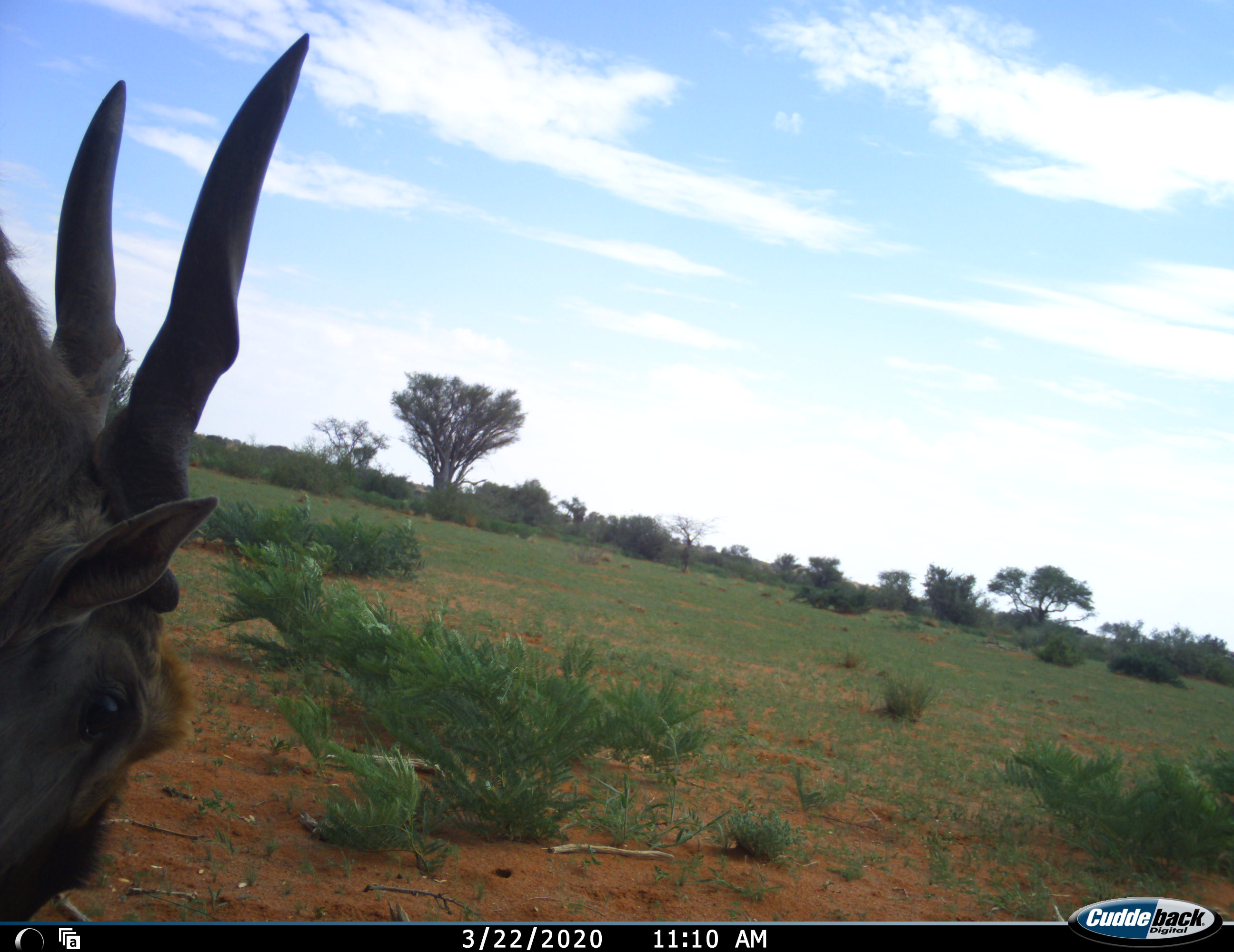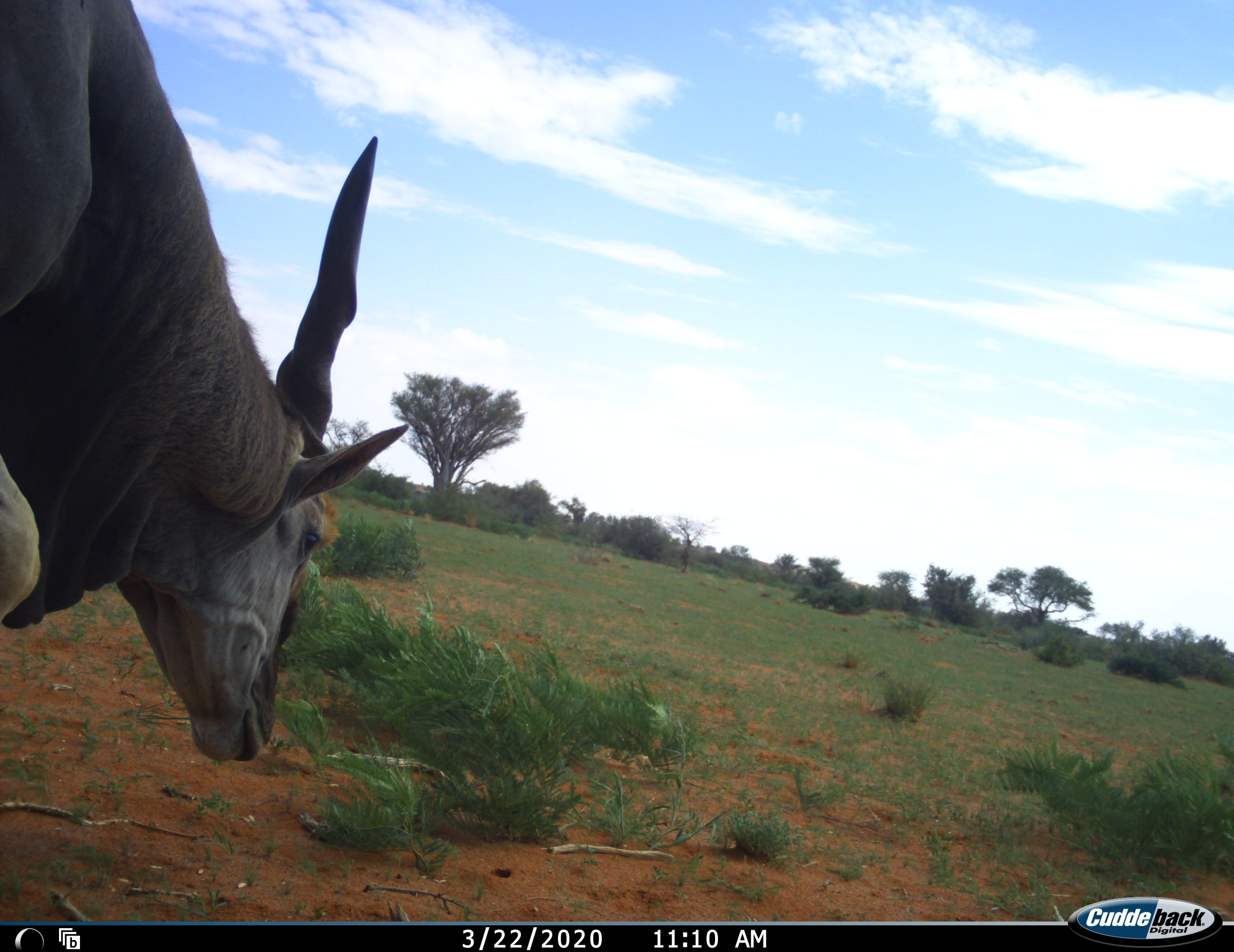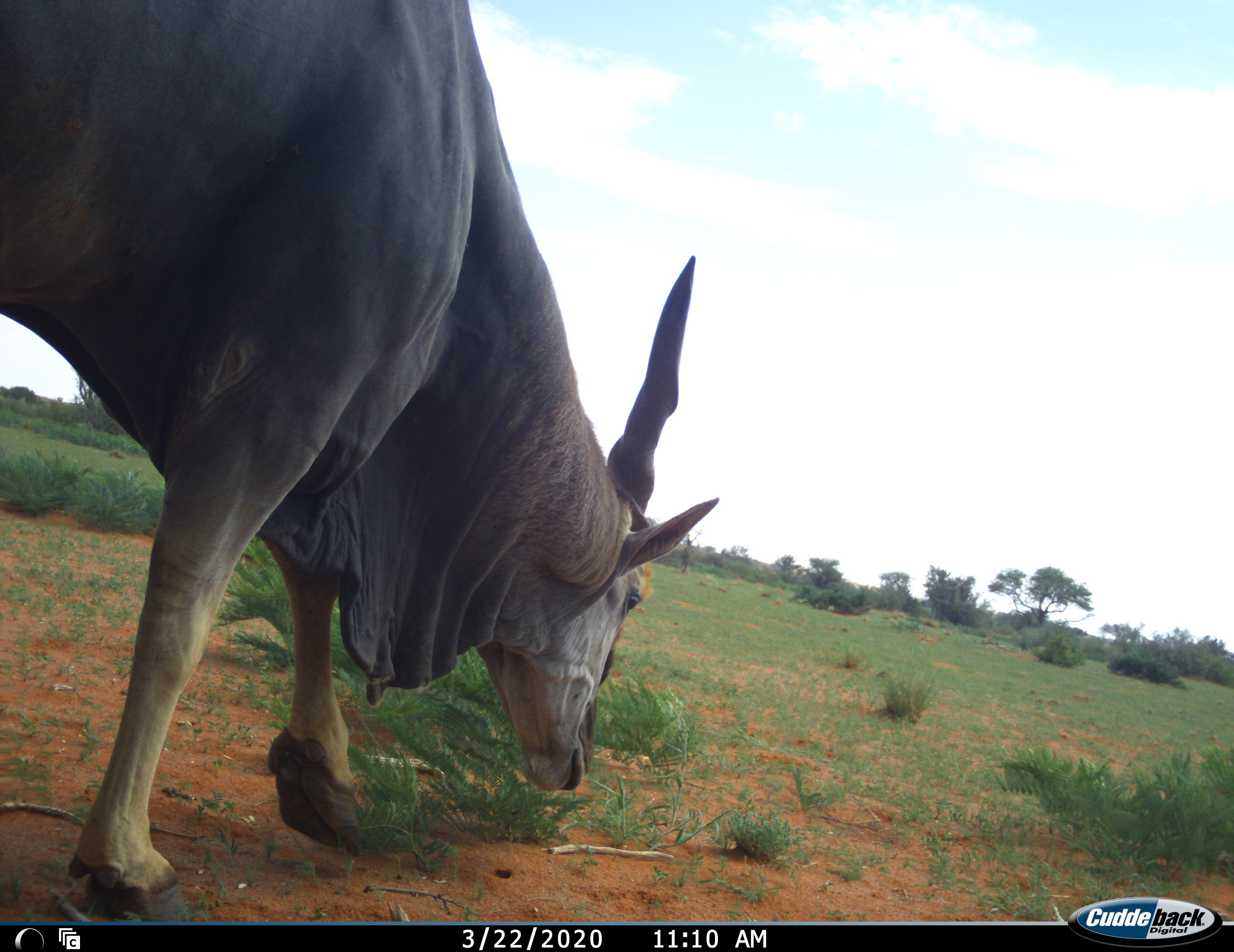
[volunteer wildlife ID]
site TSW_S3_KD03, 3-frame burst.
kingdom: Animalia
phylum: Chordata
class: Mammalia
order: Artiodactyla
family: Bovidae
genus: Tragelaphus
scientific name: Tragelaphus oryx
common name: eland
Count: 1.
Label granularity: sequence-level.